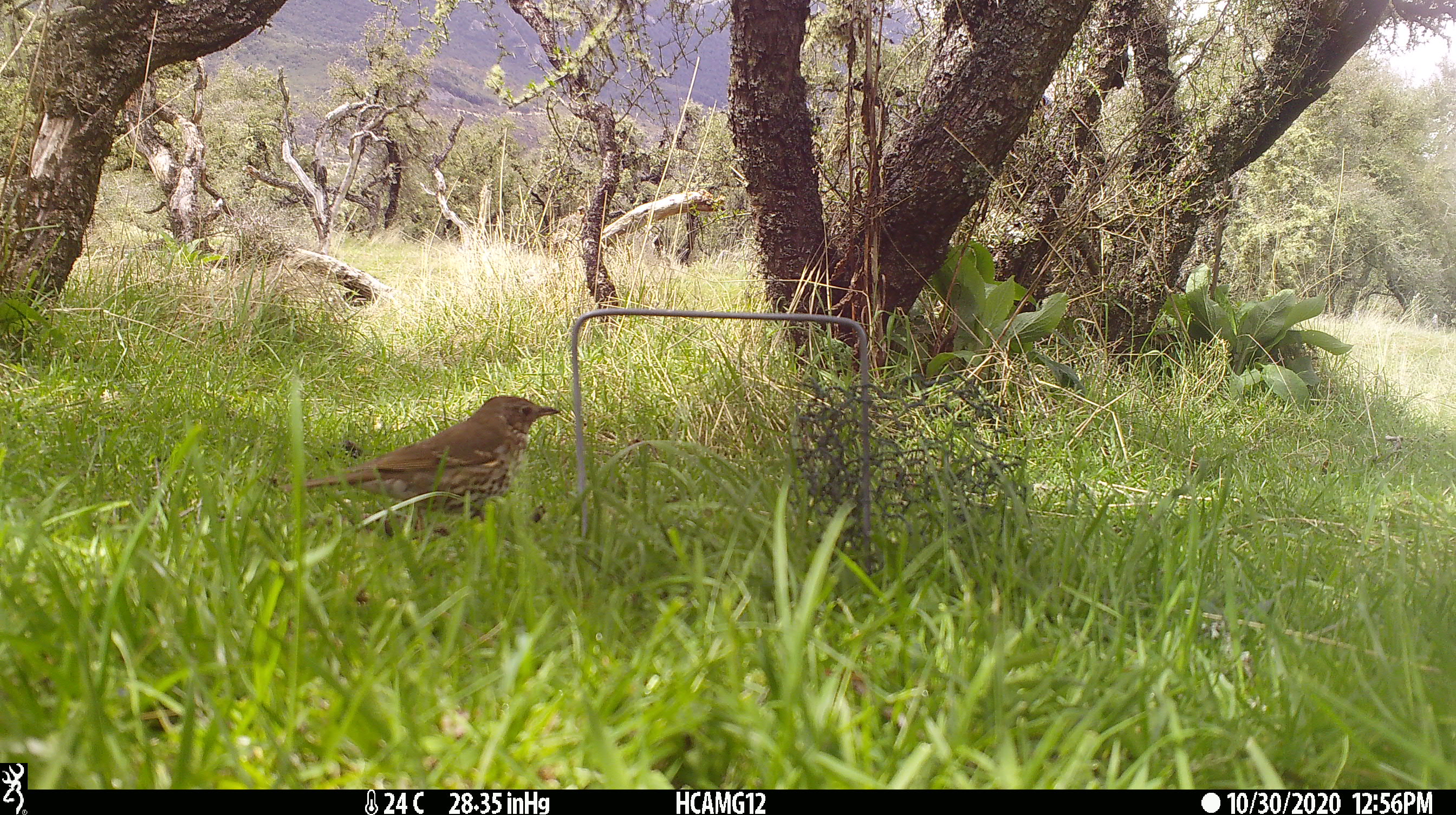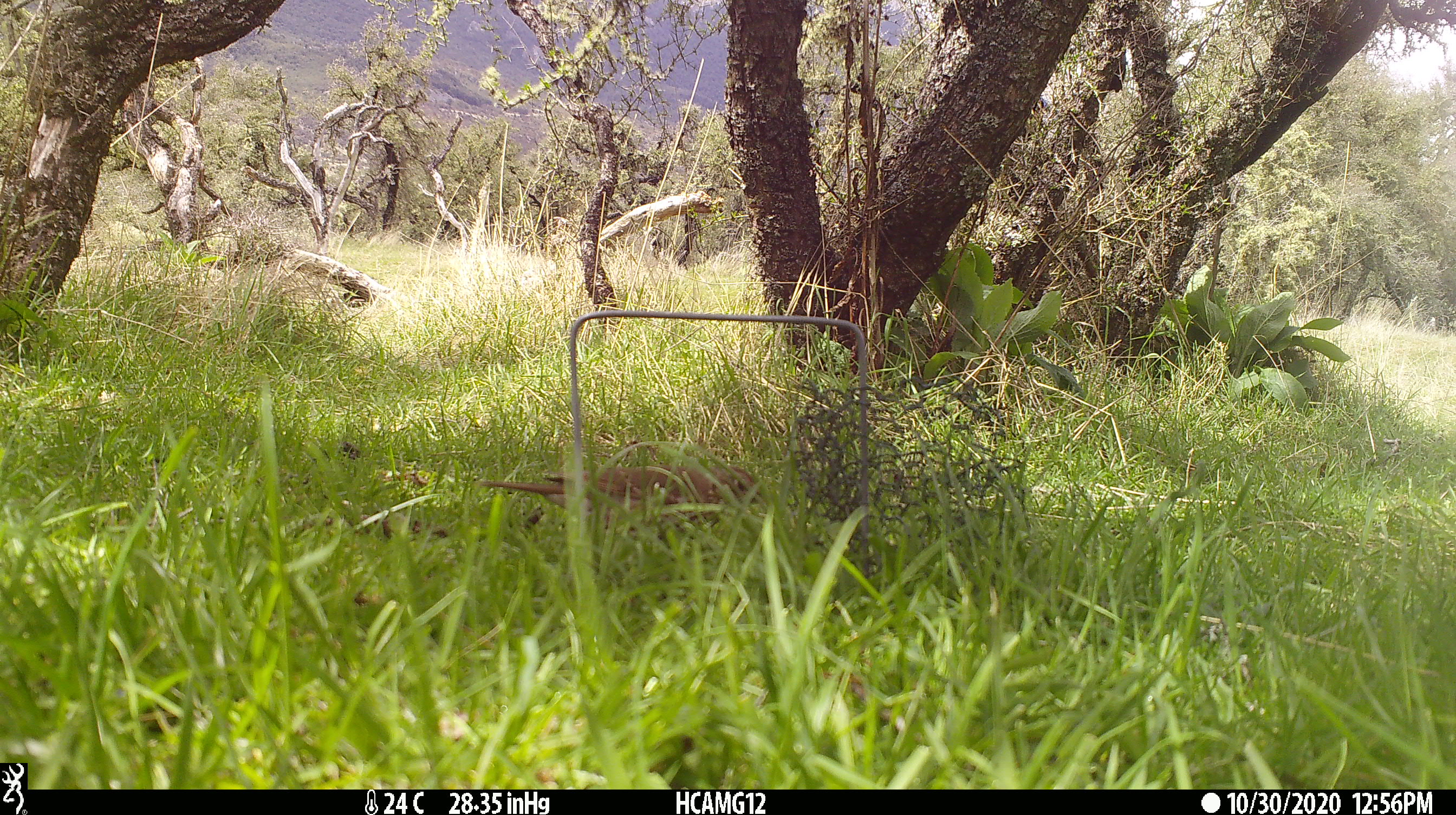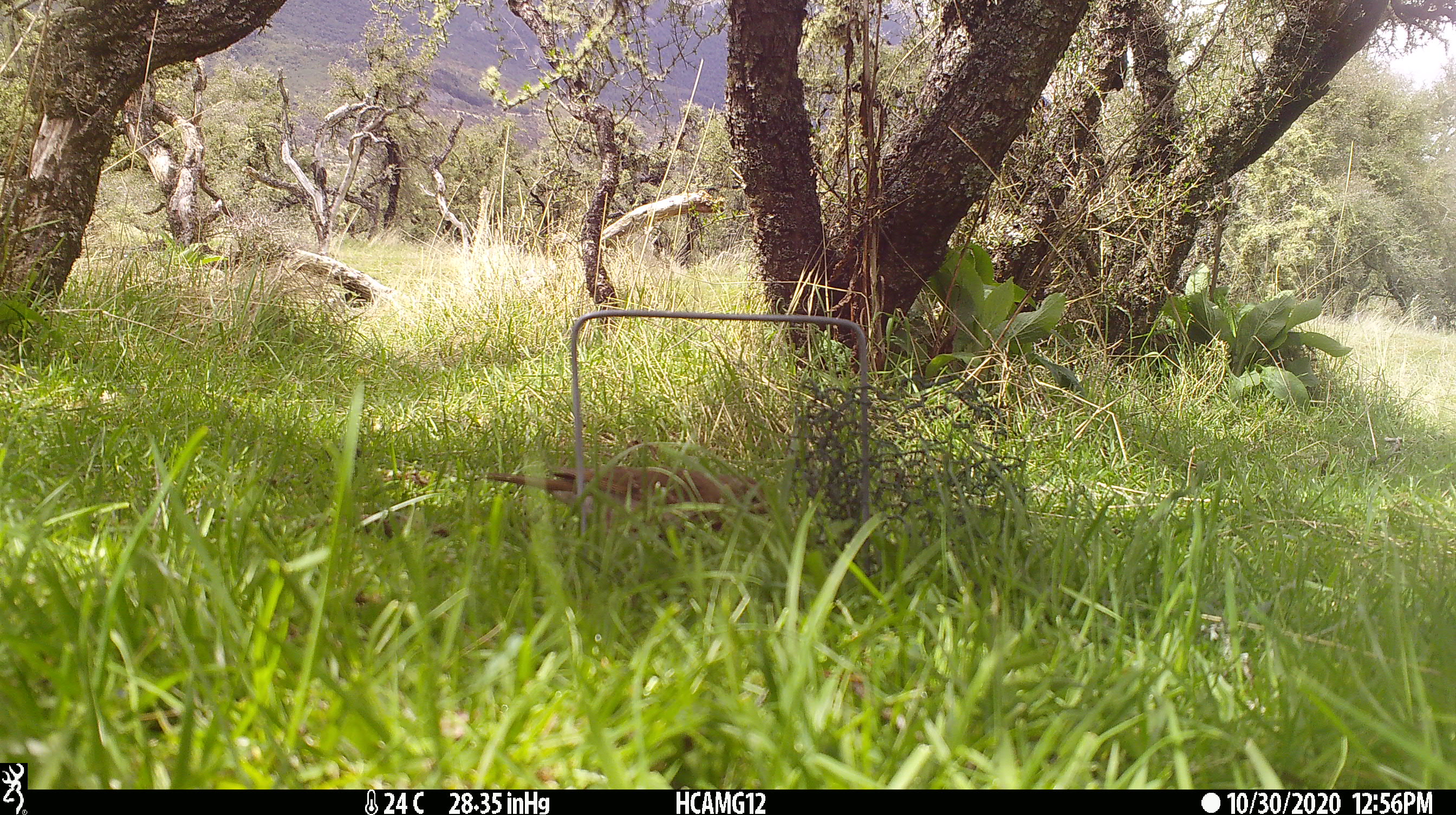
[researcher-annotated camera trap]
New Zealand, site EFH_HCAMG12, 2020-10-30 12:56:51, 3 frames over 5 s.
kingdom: Animalia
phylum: Chordata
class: Aves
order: Passeriformes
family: Turdidae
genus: Turdus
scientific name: Turdus philomelos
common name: song thrush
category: thrush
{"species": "thrush (song thrush) (Turdus philomelos)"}